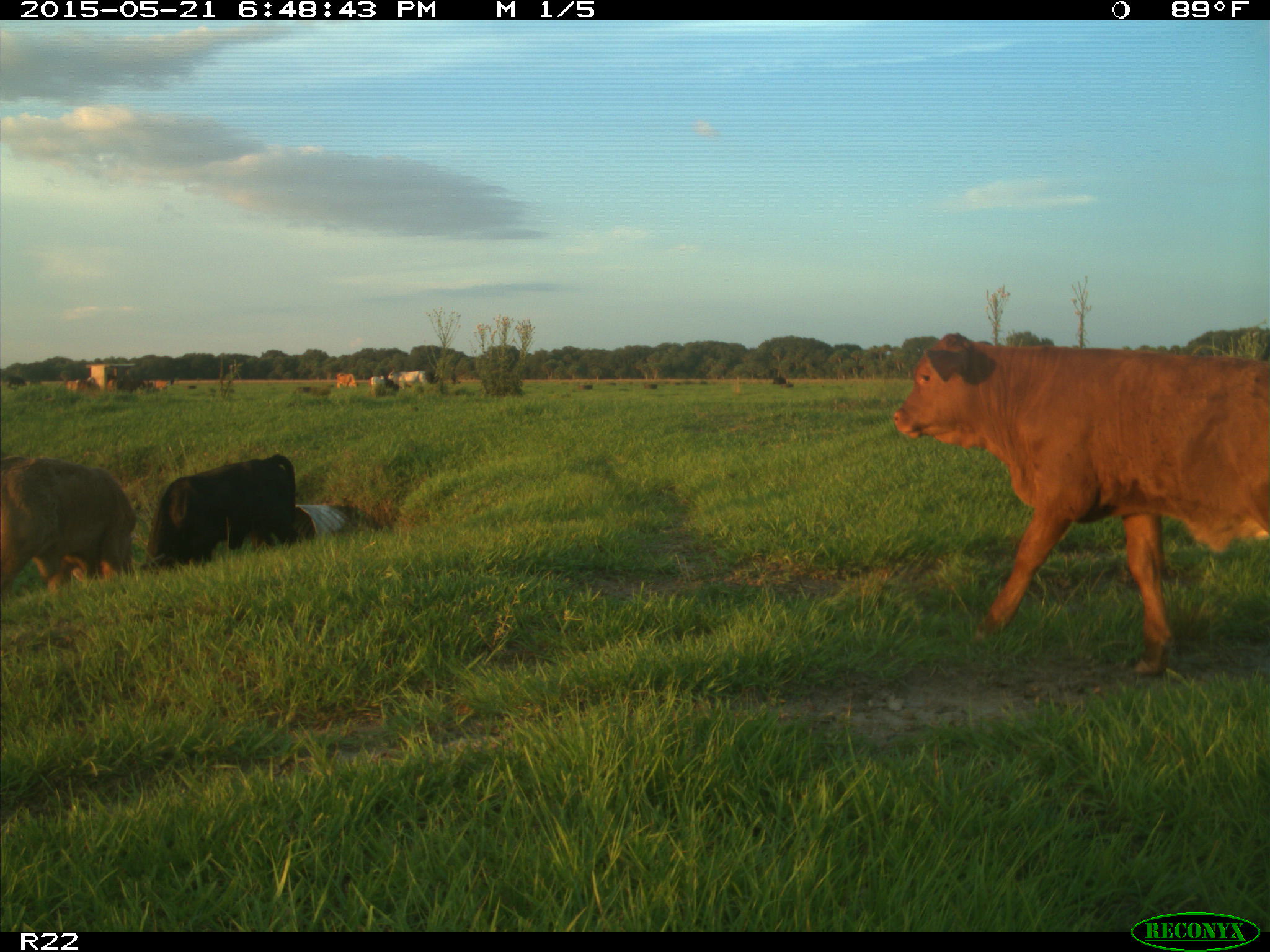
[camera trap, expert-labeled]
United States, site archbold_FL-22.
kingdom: Animalia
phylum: Chordata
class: Mammalia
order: Artiodactyla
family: Bovidae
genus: Bos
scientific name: Bos taurus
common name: domestic cow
Bos taurus (domestic cow).